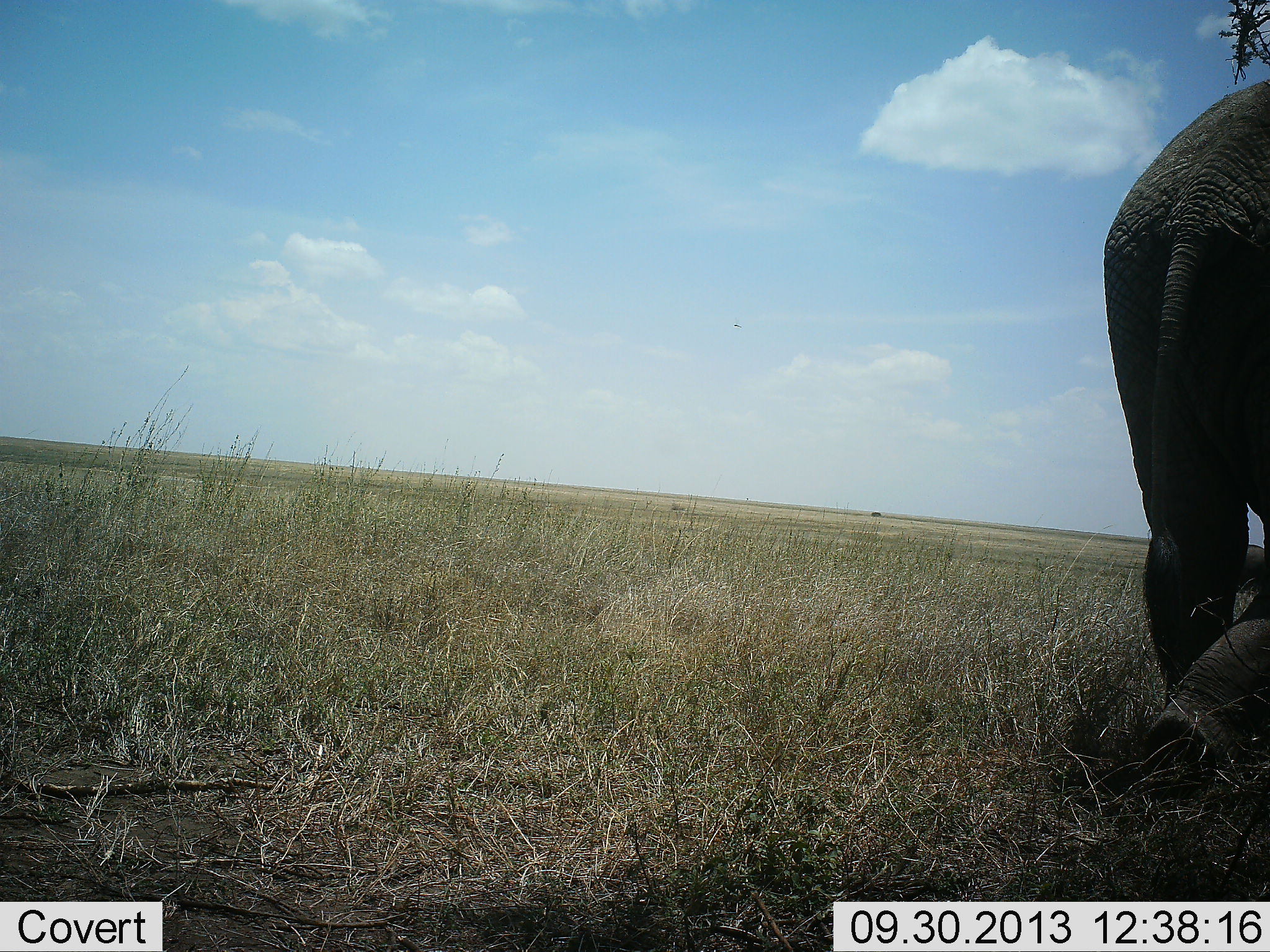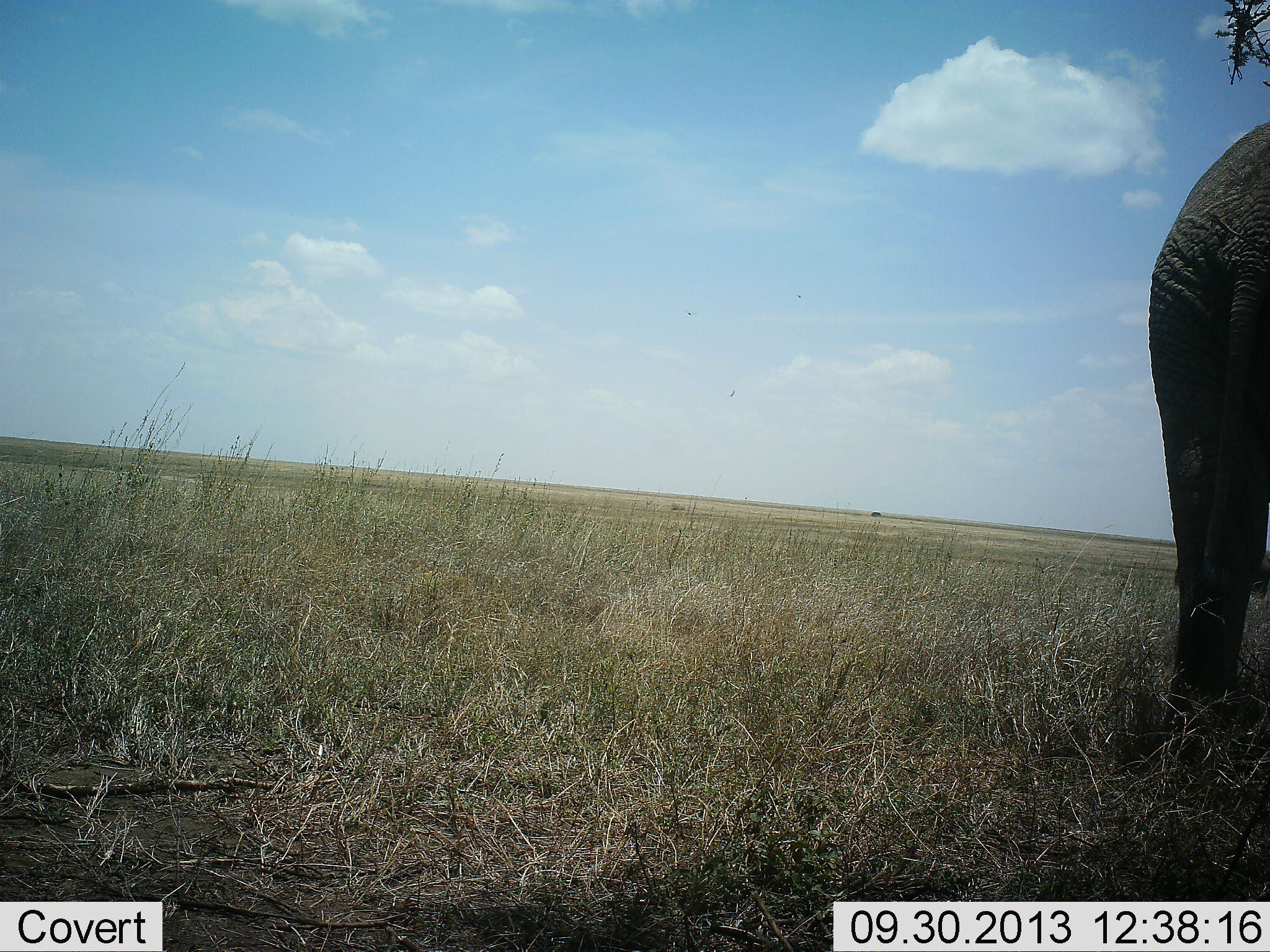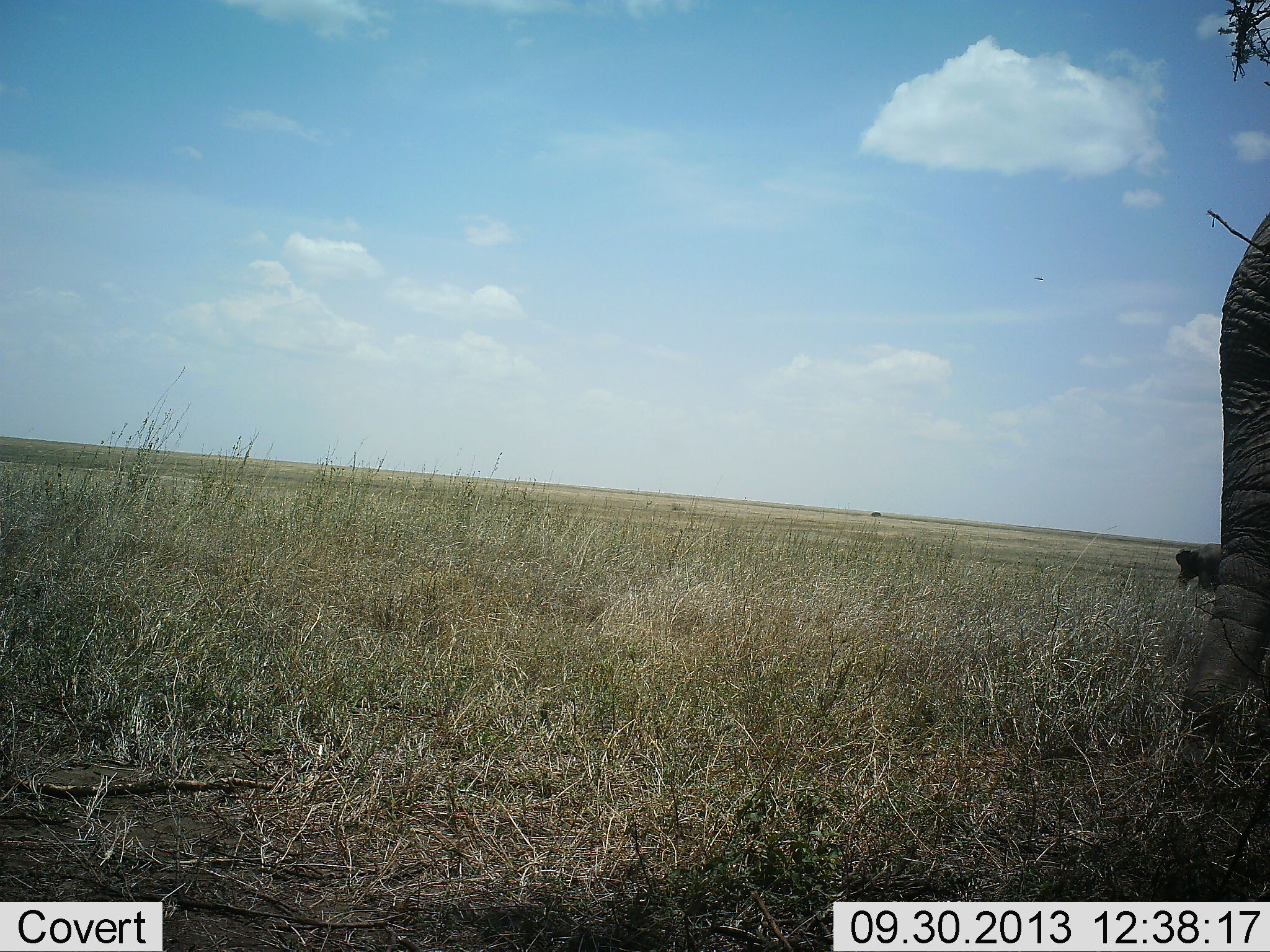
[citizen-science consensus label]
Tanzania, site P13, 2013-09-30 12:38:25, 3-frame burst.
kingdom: Animalia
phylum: Chordata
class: Mammalia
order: Proboscidea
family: Elephantidae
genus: Loxodonta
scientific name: Loxodonta africana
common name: african bush elephant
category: elephant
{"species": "elephant (african bush elephant) (Loxodonta africana)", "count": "1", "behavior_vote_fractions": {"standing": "36%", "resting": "0%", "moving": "76%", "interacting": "0%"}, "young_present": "0%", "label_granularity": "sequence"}